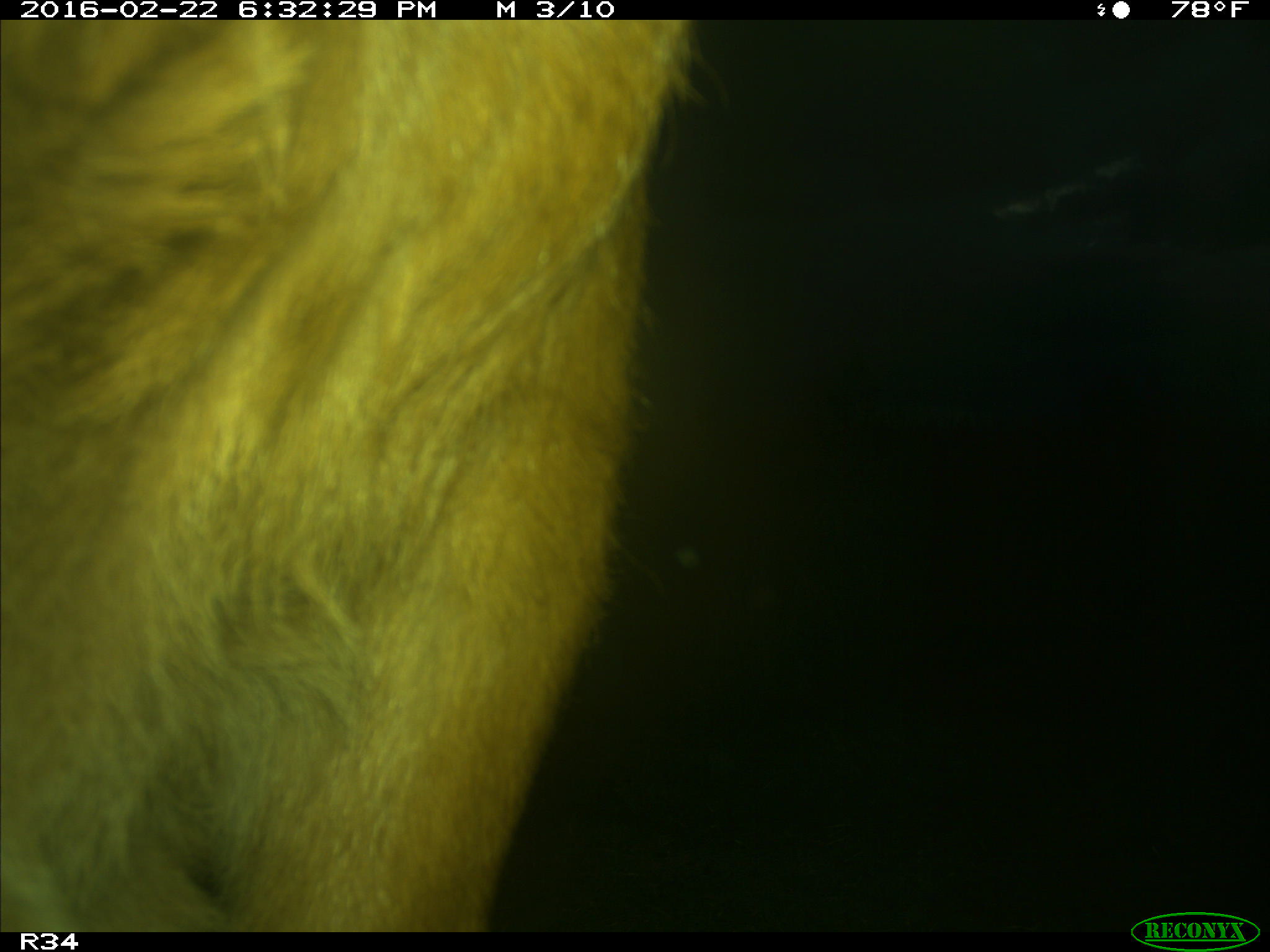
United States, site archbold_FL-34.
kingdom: Animalia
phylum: Chordata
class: Mammalia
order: Artiodactyla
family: Bovidae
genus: Bos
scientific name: Bos taurus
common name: domestic cow